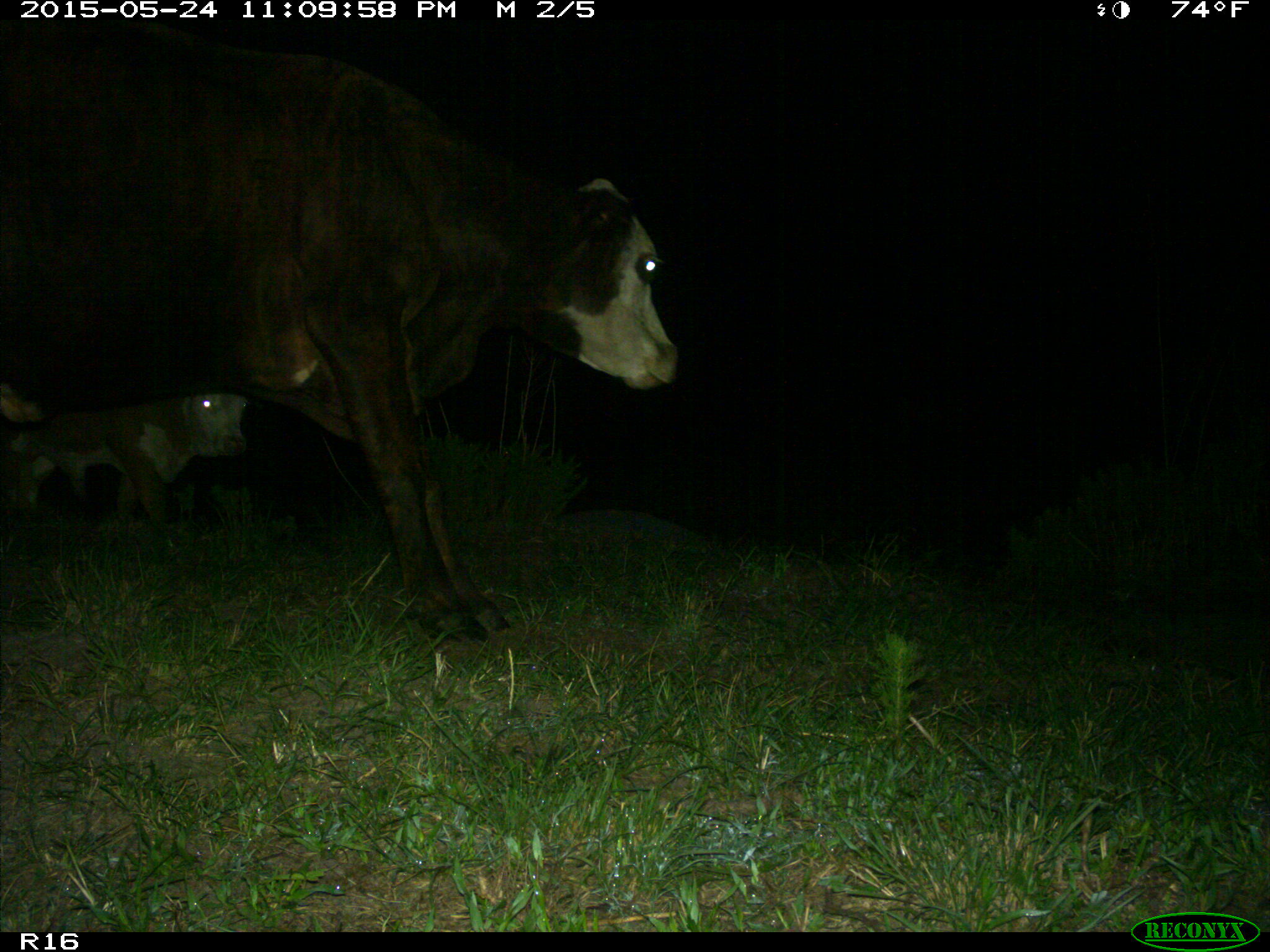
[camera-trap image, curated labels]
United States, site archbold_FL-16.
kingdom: Animalia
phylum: Chordata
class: Mammalia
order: Artiodactyla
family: Bovidae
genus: Bos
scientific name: Bos taurus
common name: domestic cow